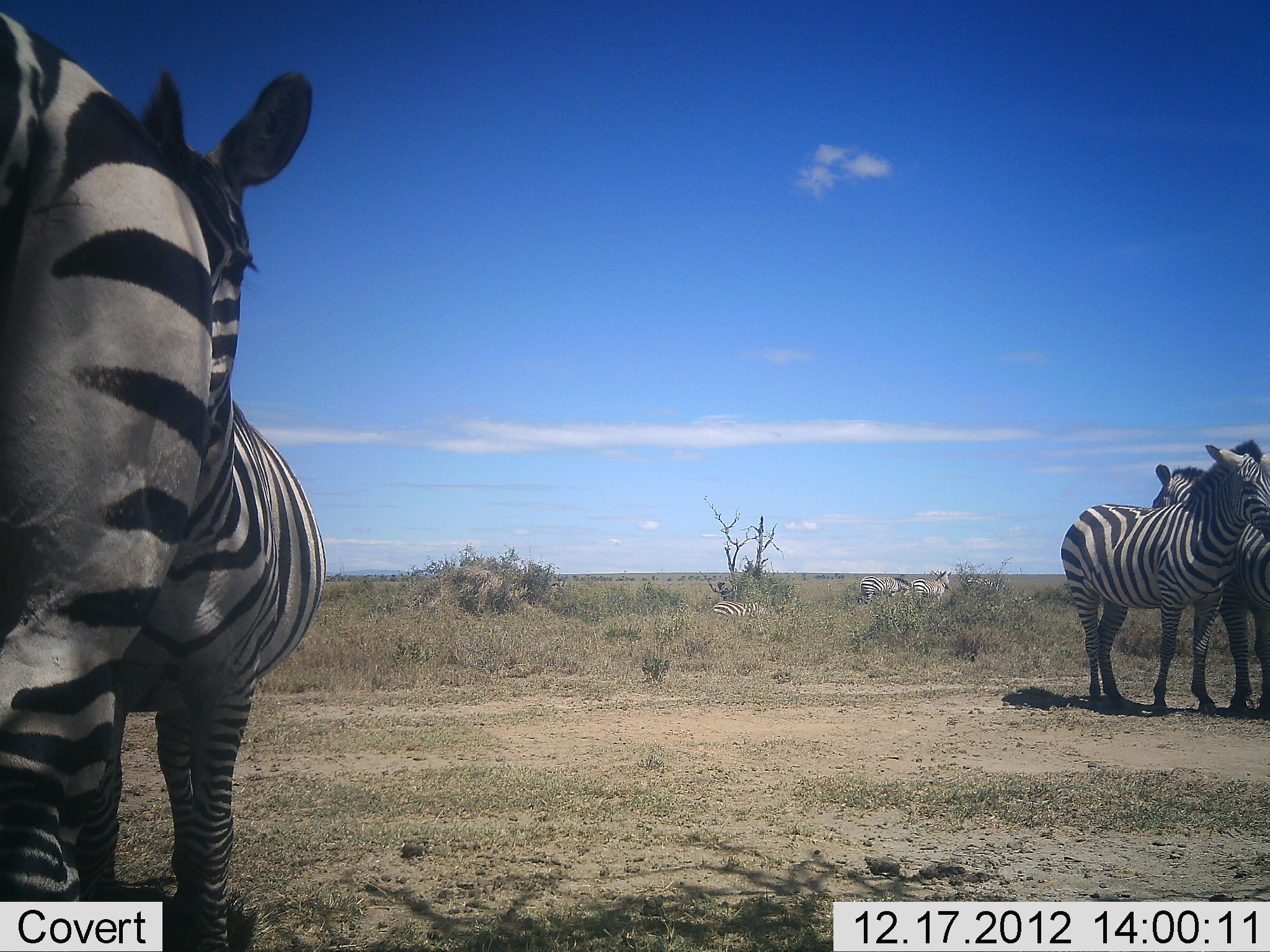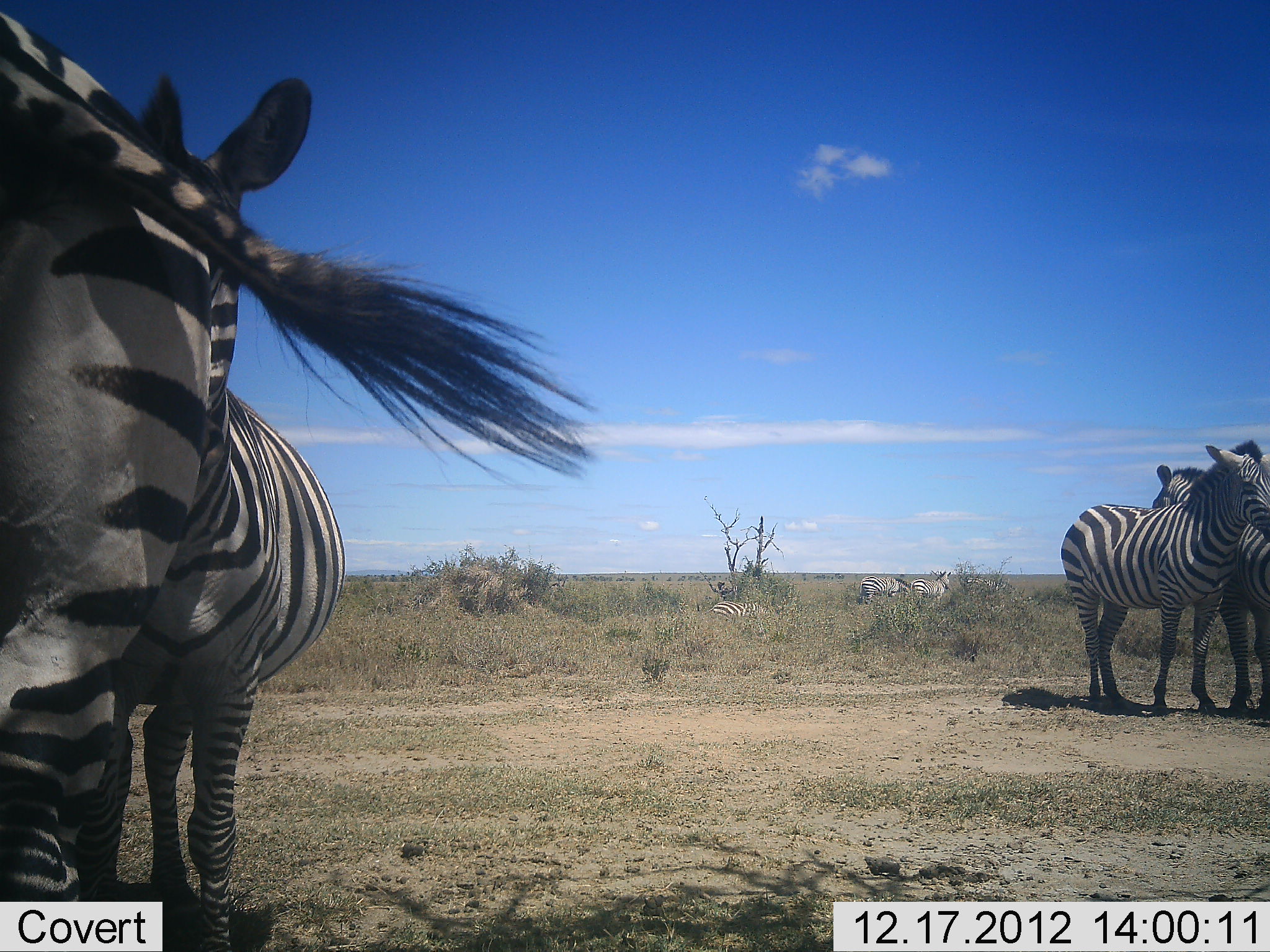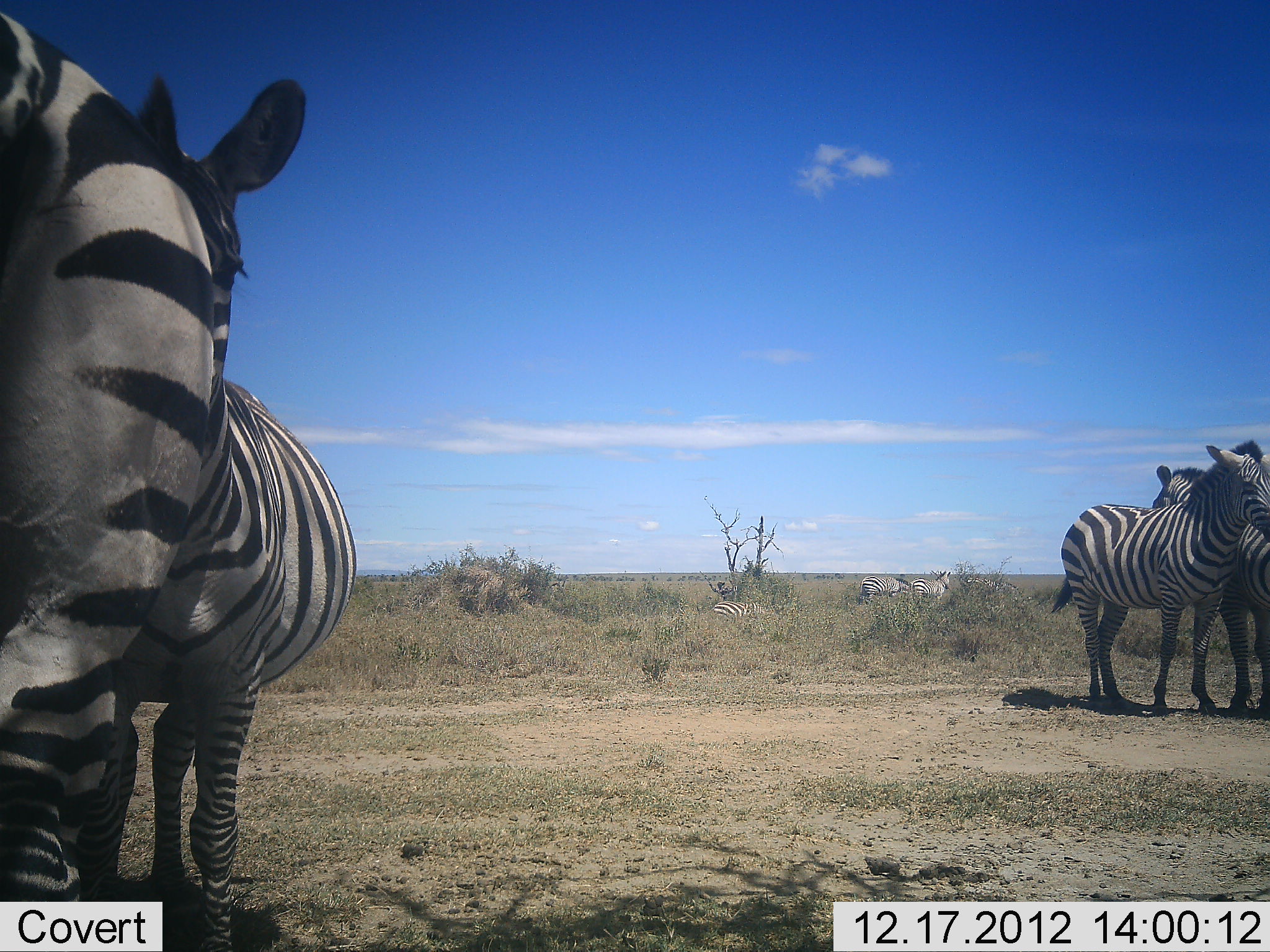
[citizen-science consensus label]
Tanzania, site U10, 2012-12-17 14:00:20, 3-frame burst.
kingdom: Animalia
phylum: Chordata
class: Mammalia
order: Perissodactyla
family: Equidae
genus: Equus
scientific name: Equus quagga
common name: plains zebra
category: zebra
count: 7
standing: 100%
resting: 40%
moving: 0%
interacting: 20%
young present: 0%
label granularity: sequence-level